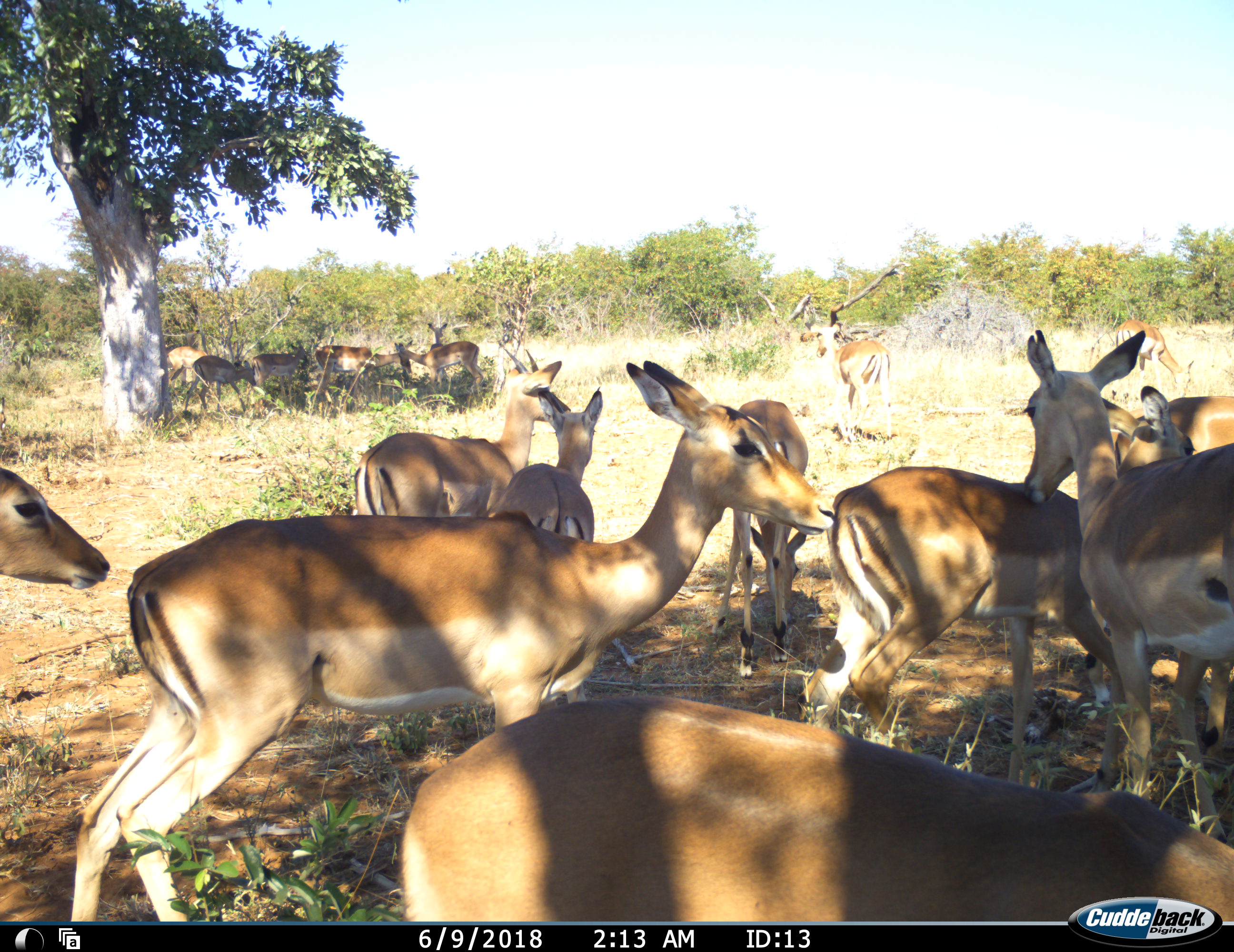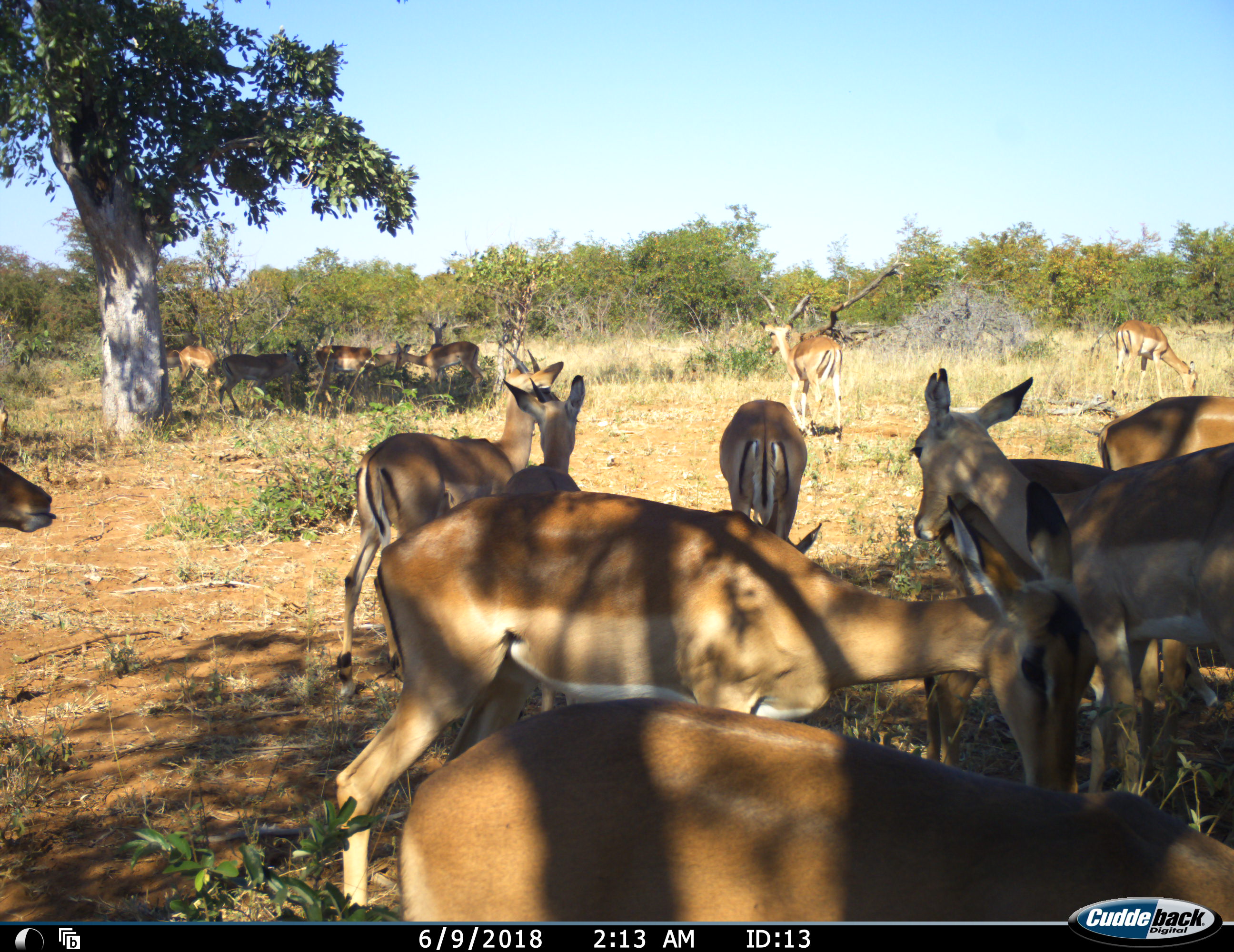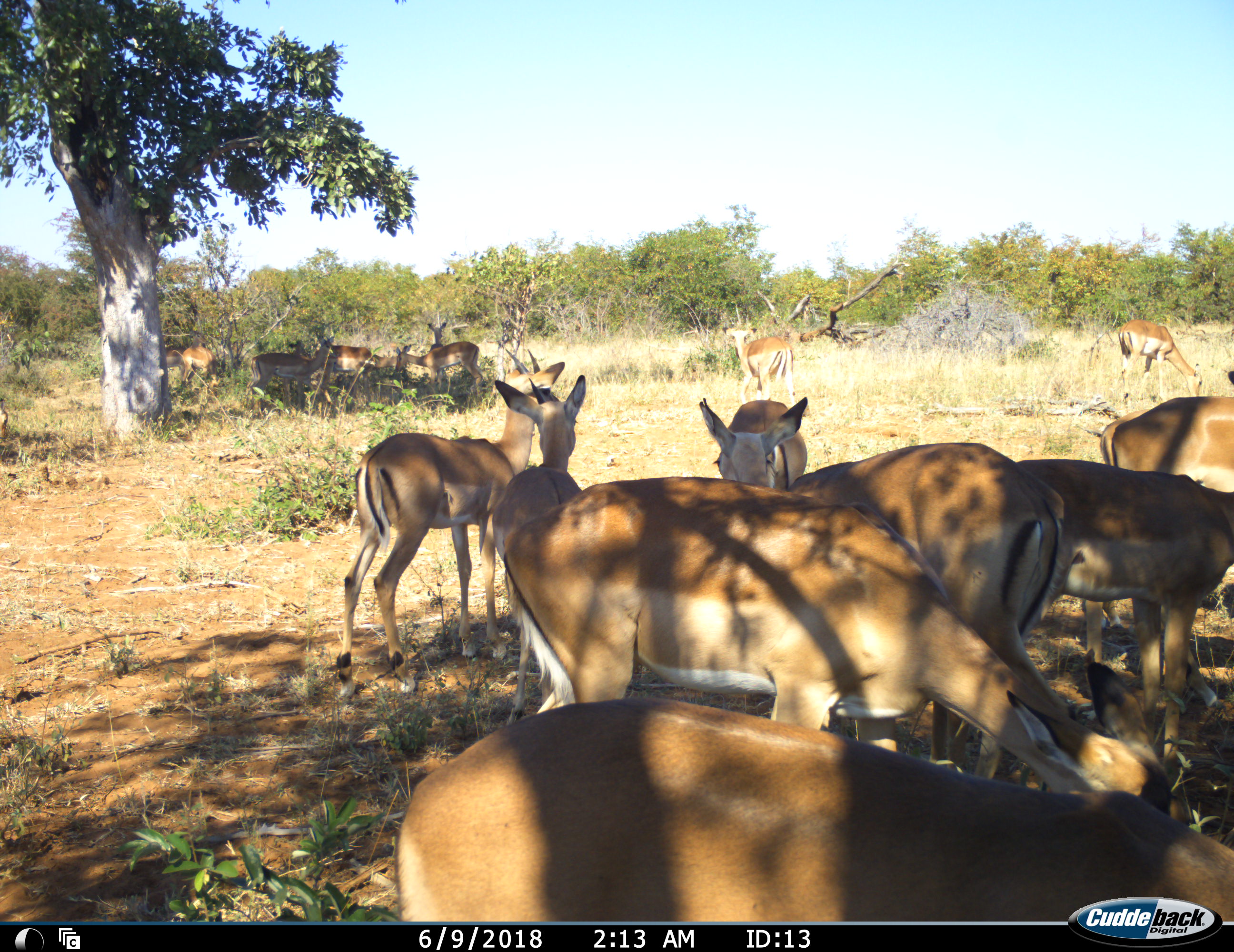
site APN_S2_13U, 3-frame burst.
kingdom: Animalia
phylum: Chordata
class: Mammalia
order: Artiodactyla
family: Bovidae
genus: Aepyceros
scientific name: Aepyceros melampus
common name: impala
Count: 11-50.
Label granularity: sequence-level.